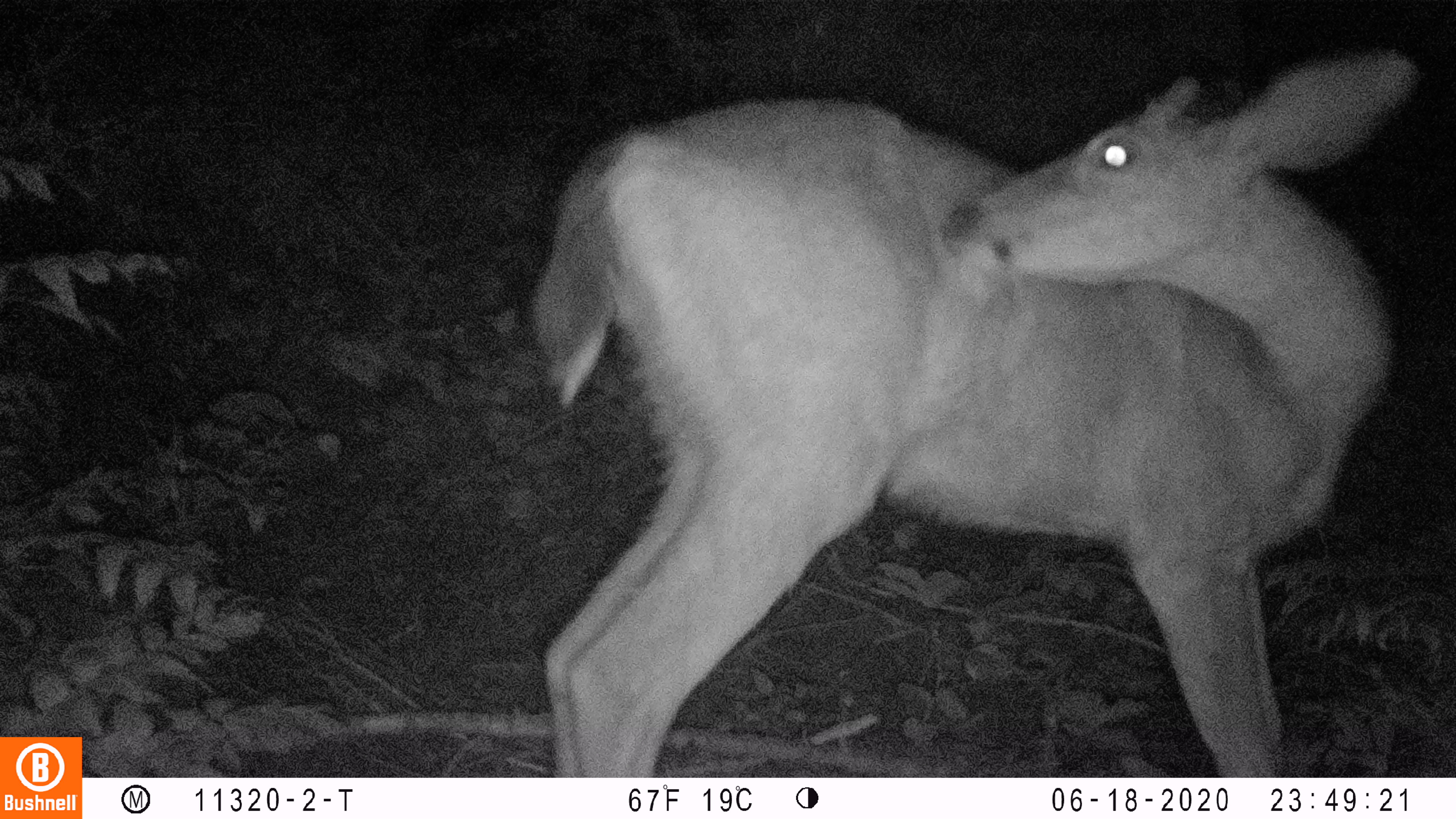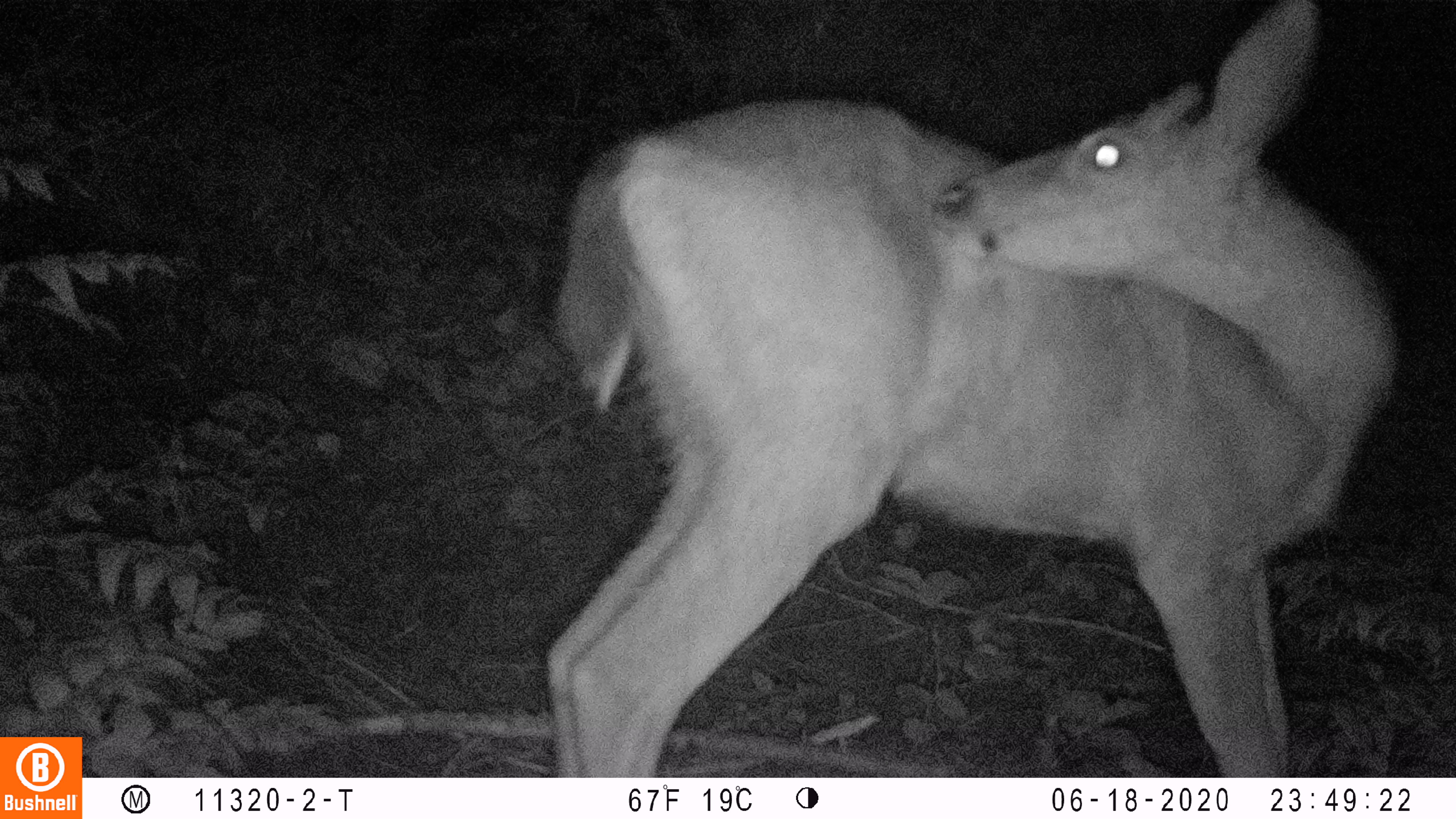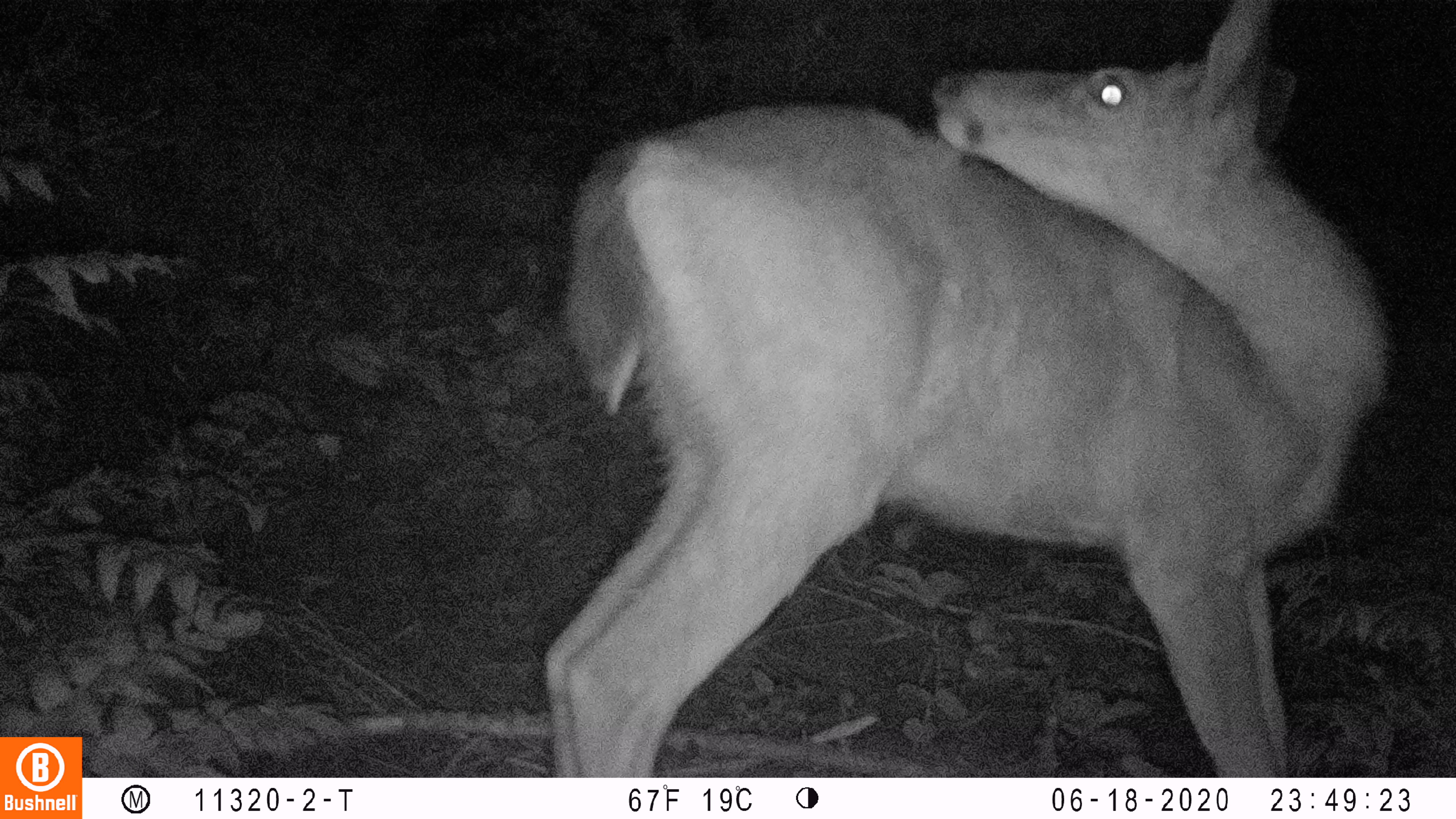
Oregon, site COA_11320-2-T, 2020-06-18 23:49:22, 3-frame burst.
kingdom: Animalia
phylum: Chordata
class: Mammalia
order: Artiodactyla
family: Cervidae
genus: Odocoileus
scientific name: Odocoileus hemionus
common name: black-tailed deer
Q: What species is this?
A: Black-tailed deer (Odocoileus hemionus).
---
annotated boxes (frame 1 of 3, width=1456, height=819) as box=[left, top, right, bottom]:
black-tailed deer: box=[526, 46, 1422, 774]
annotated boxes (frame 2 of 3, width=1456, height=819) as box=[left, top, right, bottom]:
black-tailed deer: box=[539, 1, 1401, 770]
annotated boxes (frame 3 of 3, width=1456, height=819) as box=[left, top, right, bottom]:
black-tailed deer: box=[535, 1, 1386, 774]